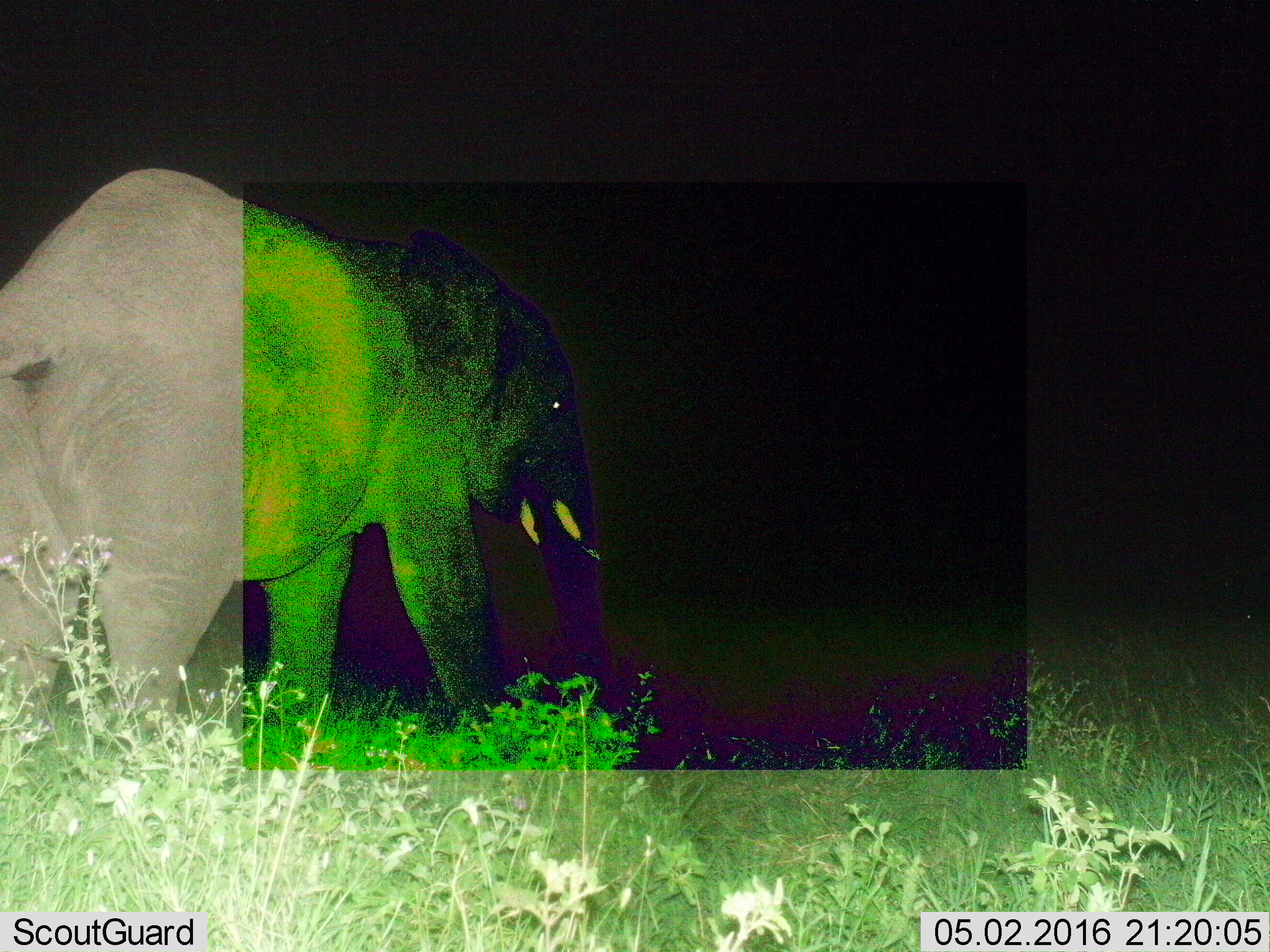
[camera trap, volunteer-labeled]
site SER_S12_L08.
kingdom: Animalia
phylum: Chordata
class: Mammalia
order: Proboscidea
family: Elephantidae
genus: Loxodonta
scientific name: Loxodonta africana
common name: african bush elephant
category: elephant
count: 1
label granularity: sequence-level